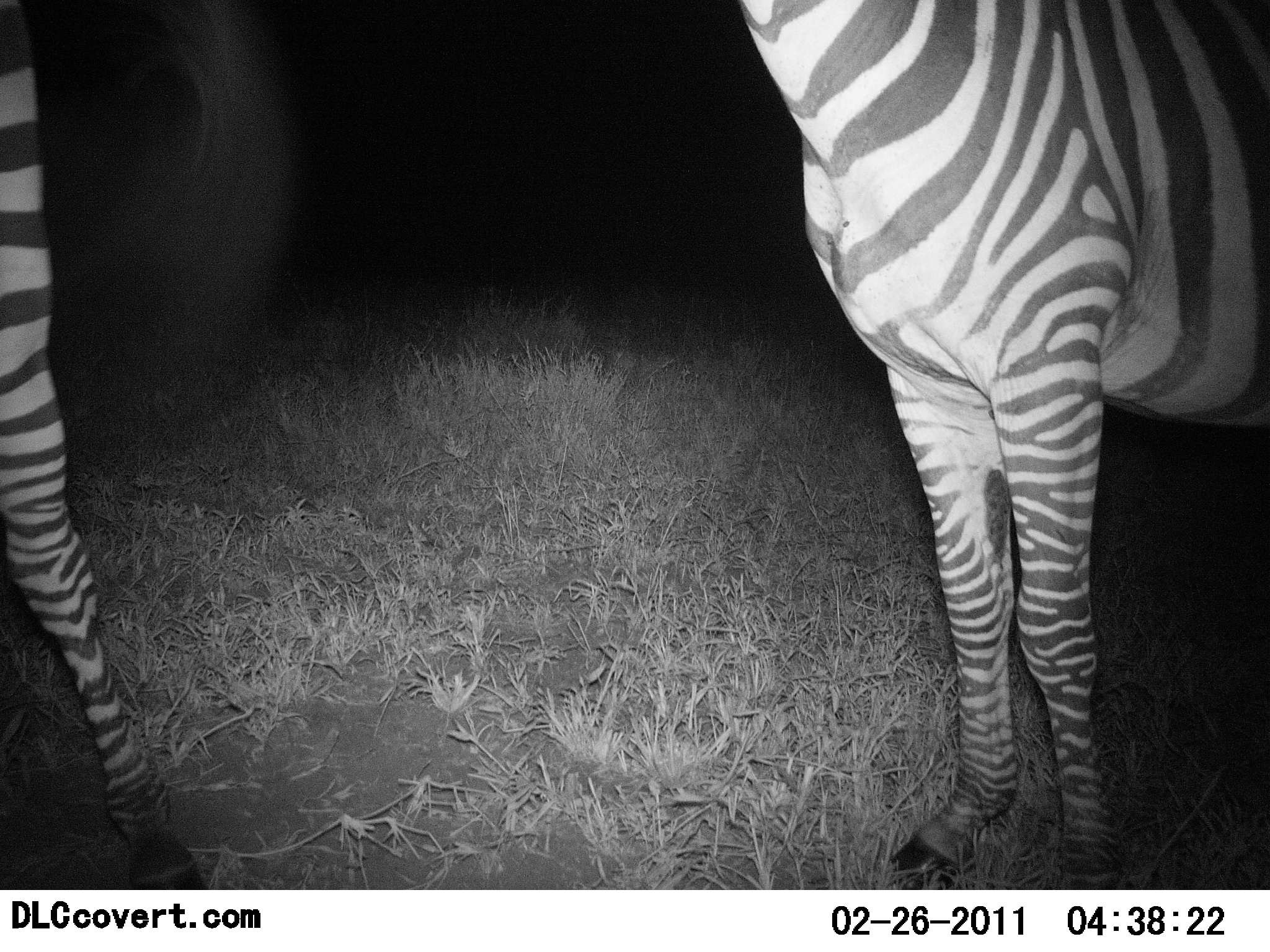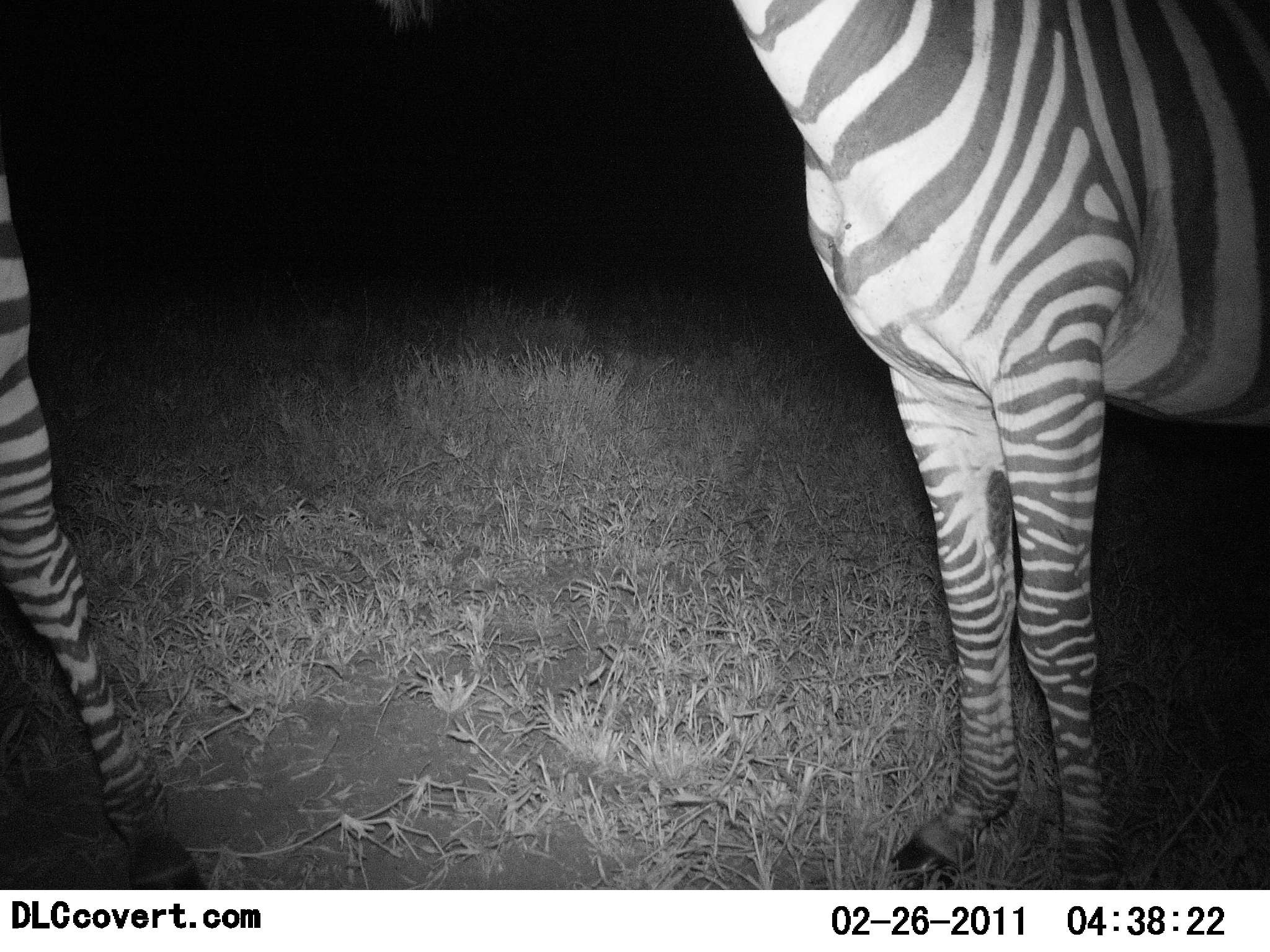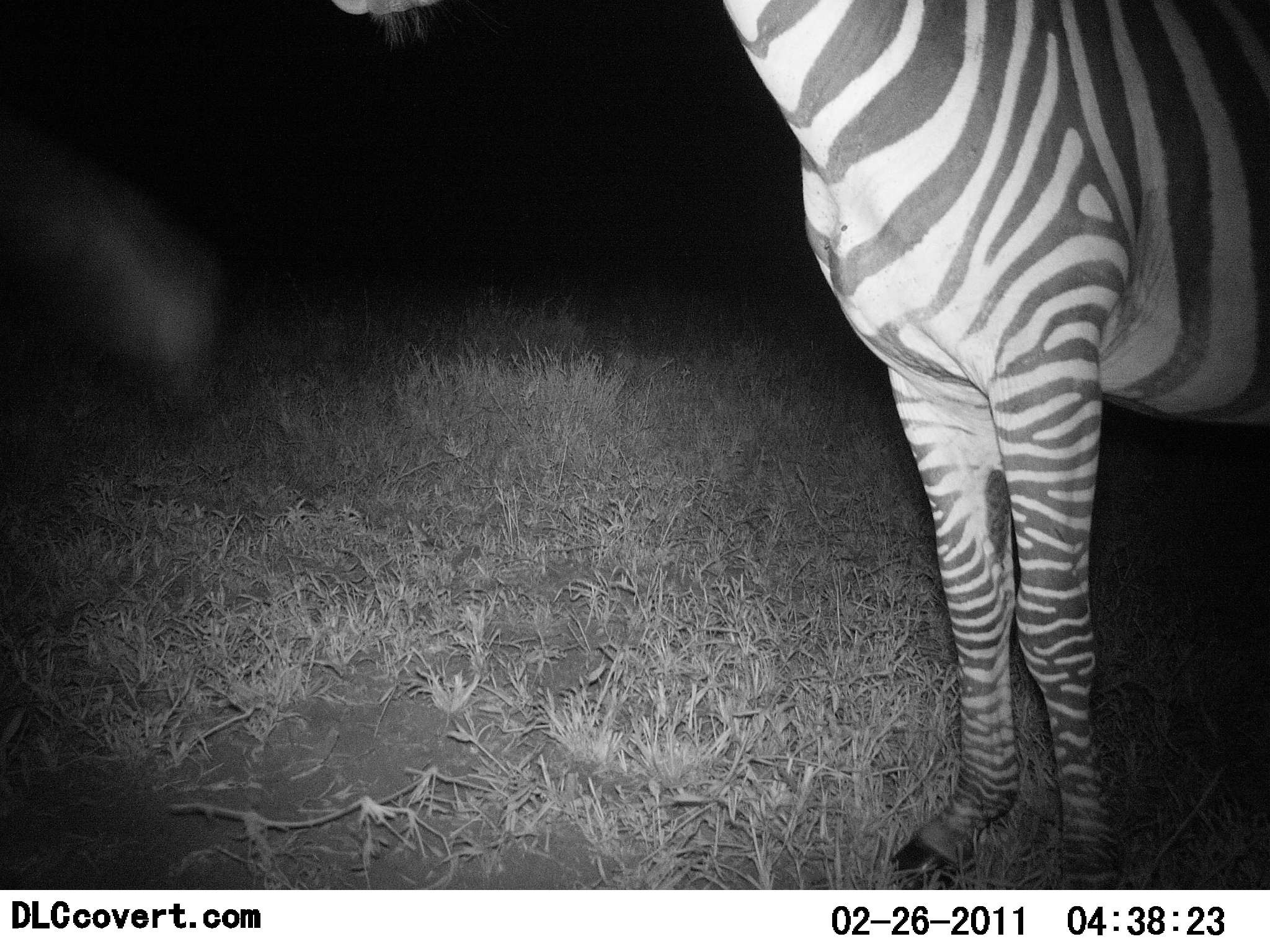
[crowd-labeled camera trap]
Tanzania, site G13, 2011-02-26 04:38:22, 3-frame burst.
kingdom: Animalia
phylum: Chordata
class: Mammalia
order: Perissodactyla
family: Equidae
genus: Equus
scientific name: Equus quagga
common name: plains zebra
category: zebra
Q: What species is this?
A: Zebra (plains zebra) (Equus quagga).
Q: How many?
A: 2.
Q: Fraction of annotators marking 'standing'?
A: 73%.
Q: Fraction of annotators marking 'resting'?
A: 0%.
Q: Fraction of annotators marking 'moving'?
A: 36%.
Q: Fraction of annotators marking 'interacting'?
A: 27%.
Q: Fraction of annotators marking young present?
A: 0%.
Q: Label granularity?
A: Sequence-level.